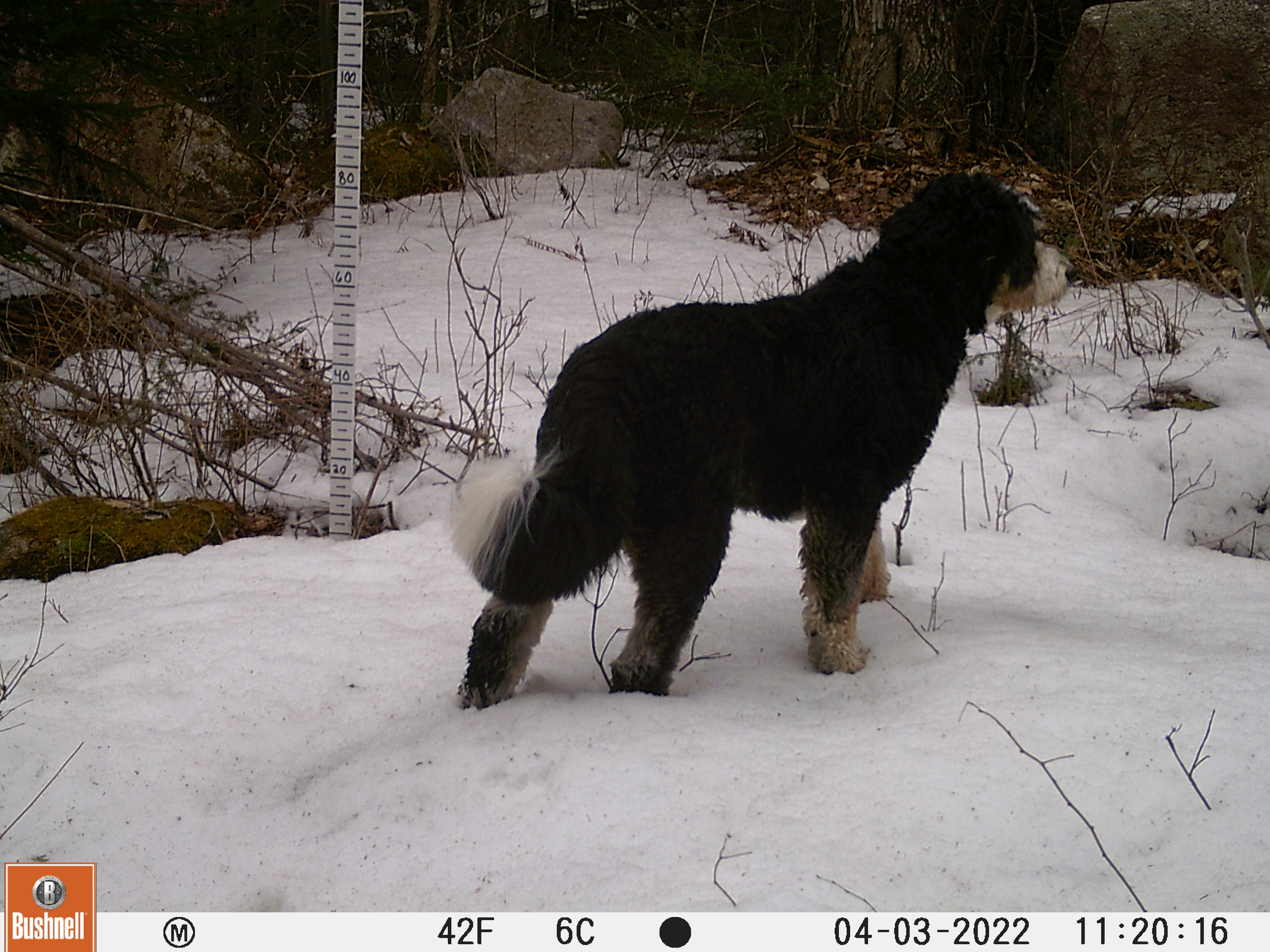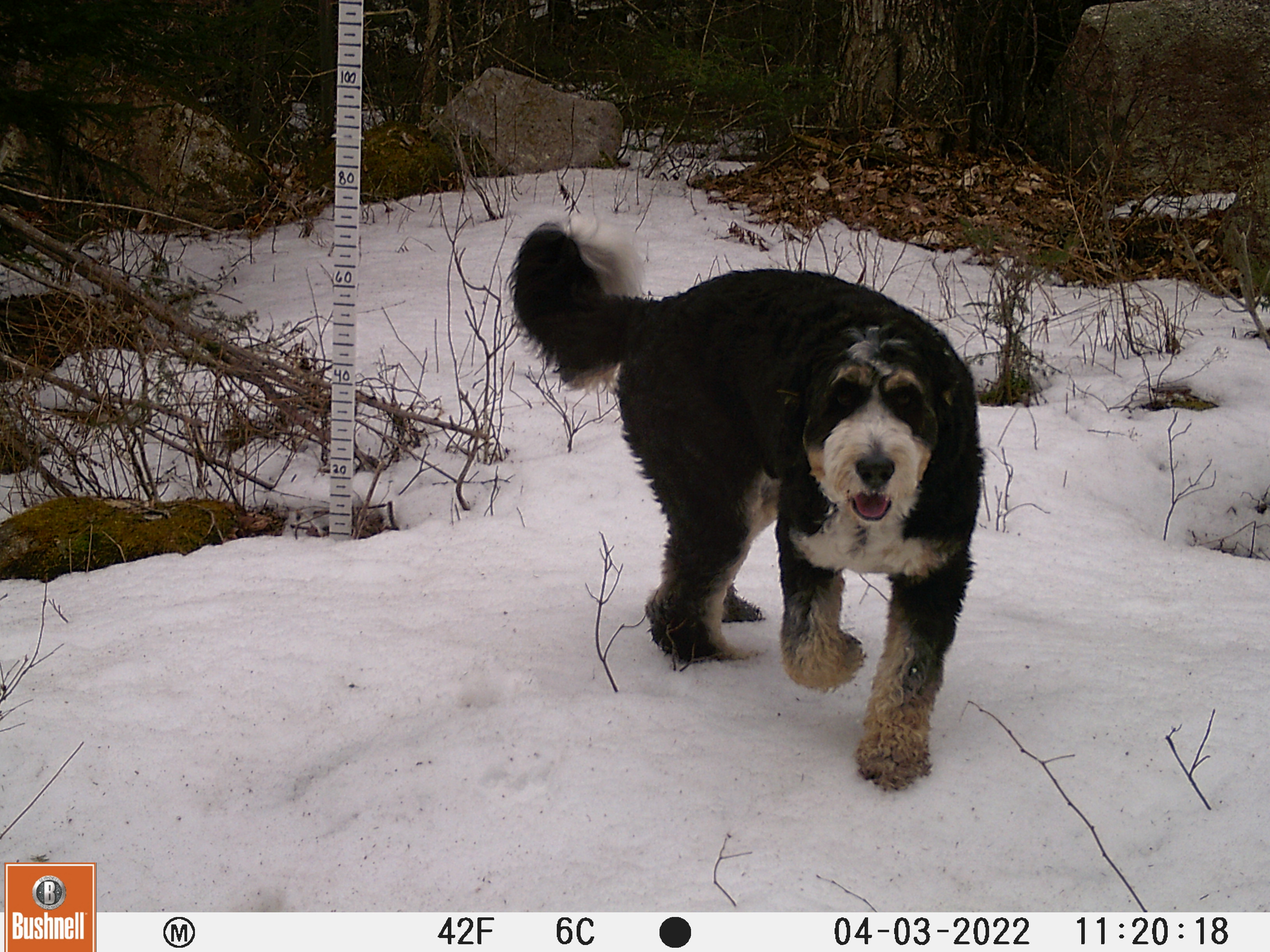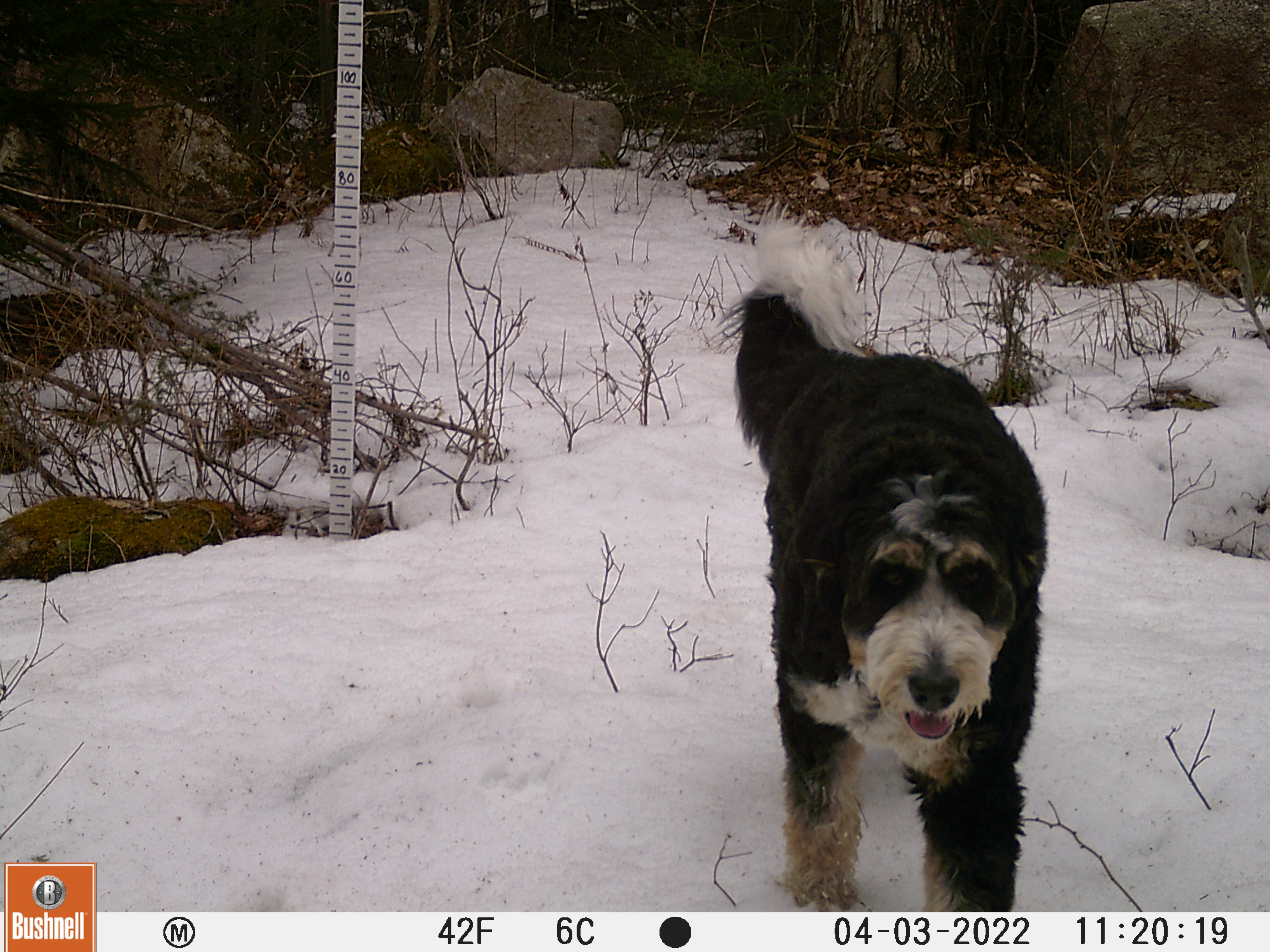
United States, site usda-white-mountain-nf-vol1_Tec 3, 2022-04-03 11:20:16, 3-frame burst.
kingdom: Animalia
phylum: Chordata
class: Mammalia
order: Carnivora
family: Canidae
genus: Canis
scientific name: Canis familiaris familiaris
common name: domestic dog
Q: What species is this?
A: Domestic dog (Canis familiaris familiaris).